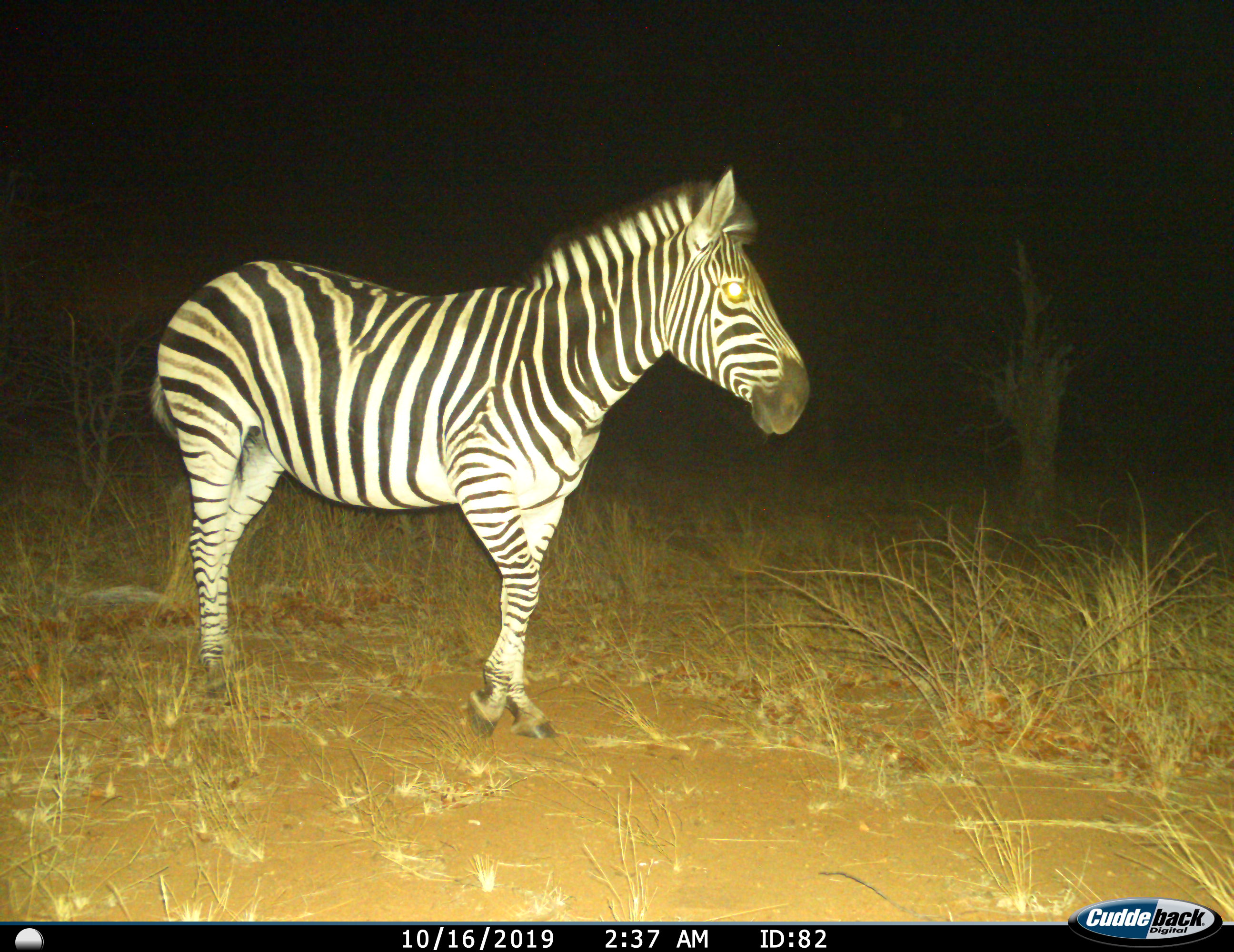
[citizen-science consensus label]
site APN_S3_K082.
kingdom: Animalia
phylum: Chordata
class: Mammalia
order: Perissodactyla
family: Equidae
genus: Equus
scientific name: Equus quagga burchellii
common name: burchell's zebra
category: zebraburchells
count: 1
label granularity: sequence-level